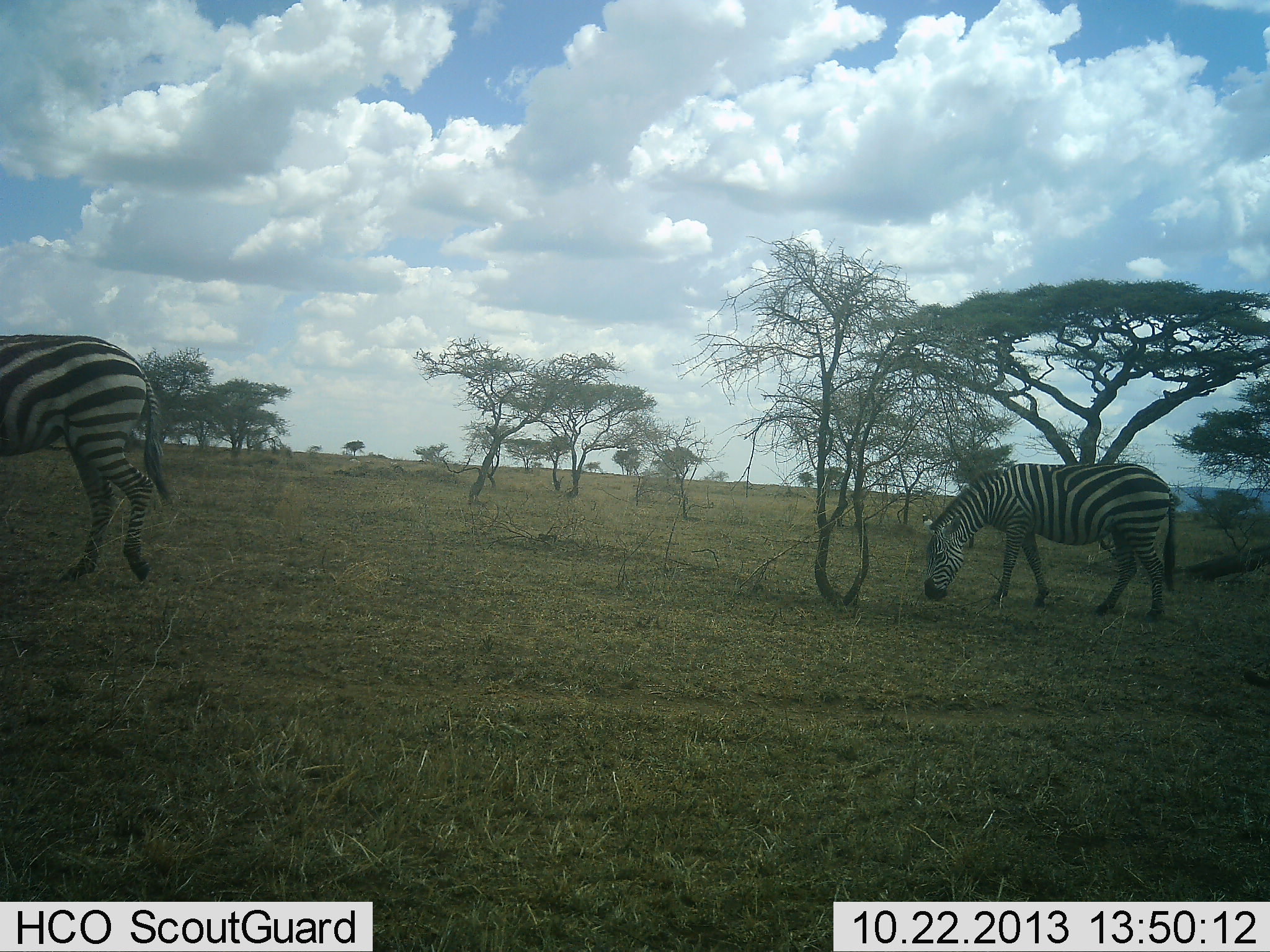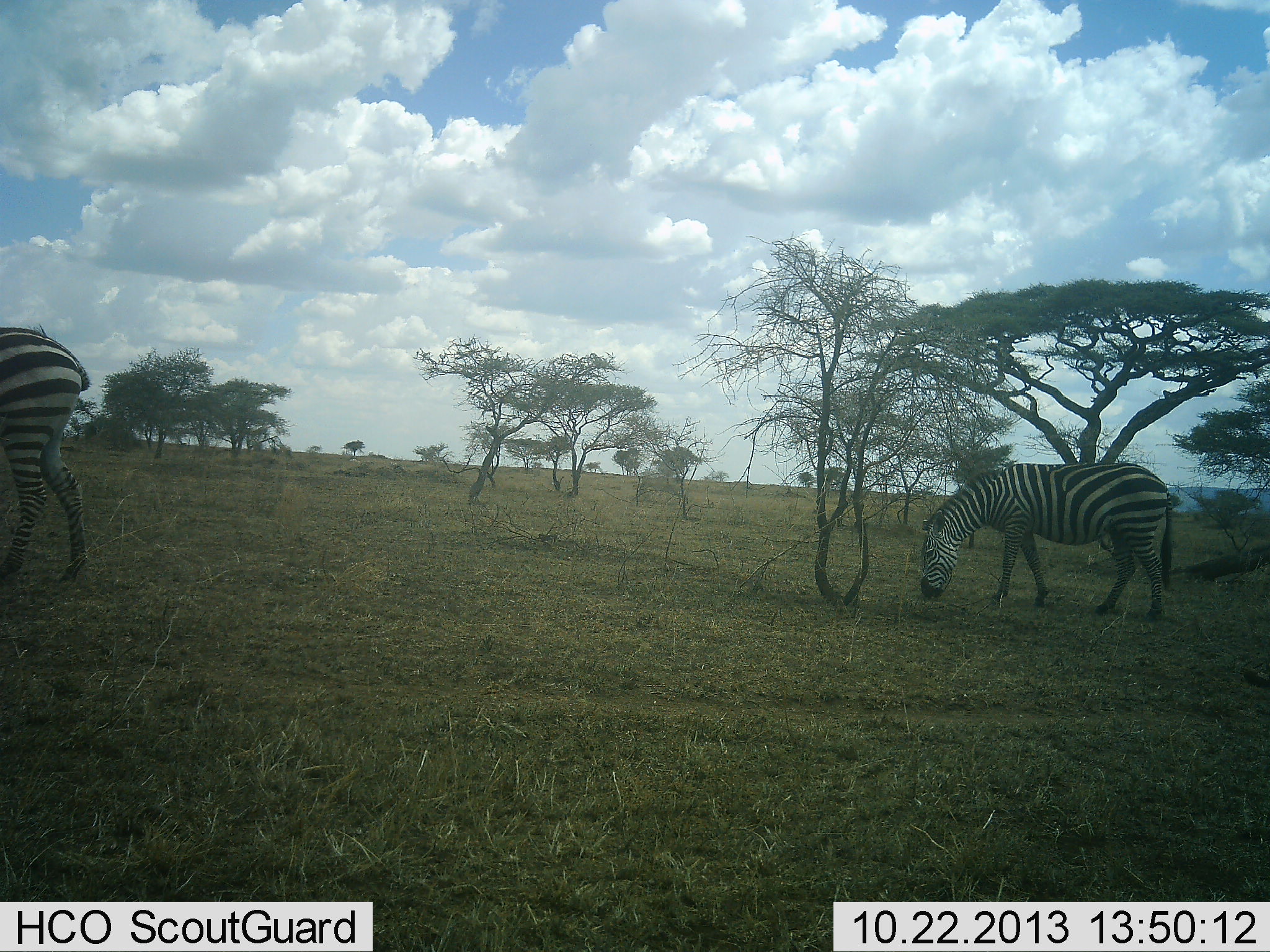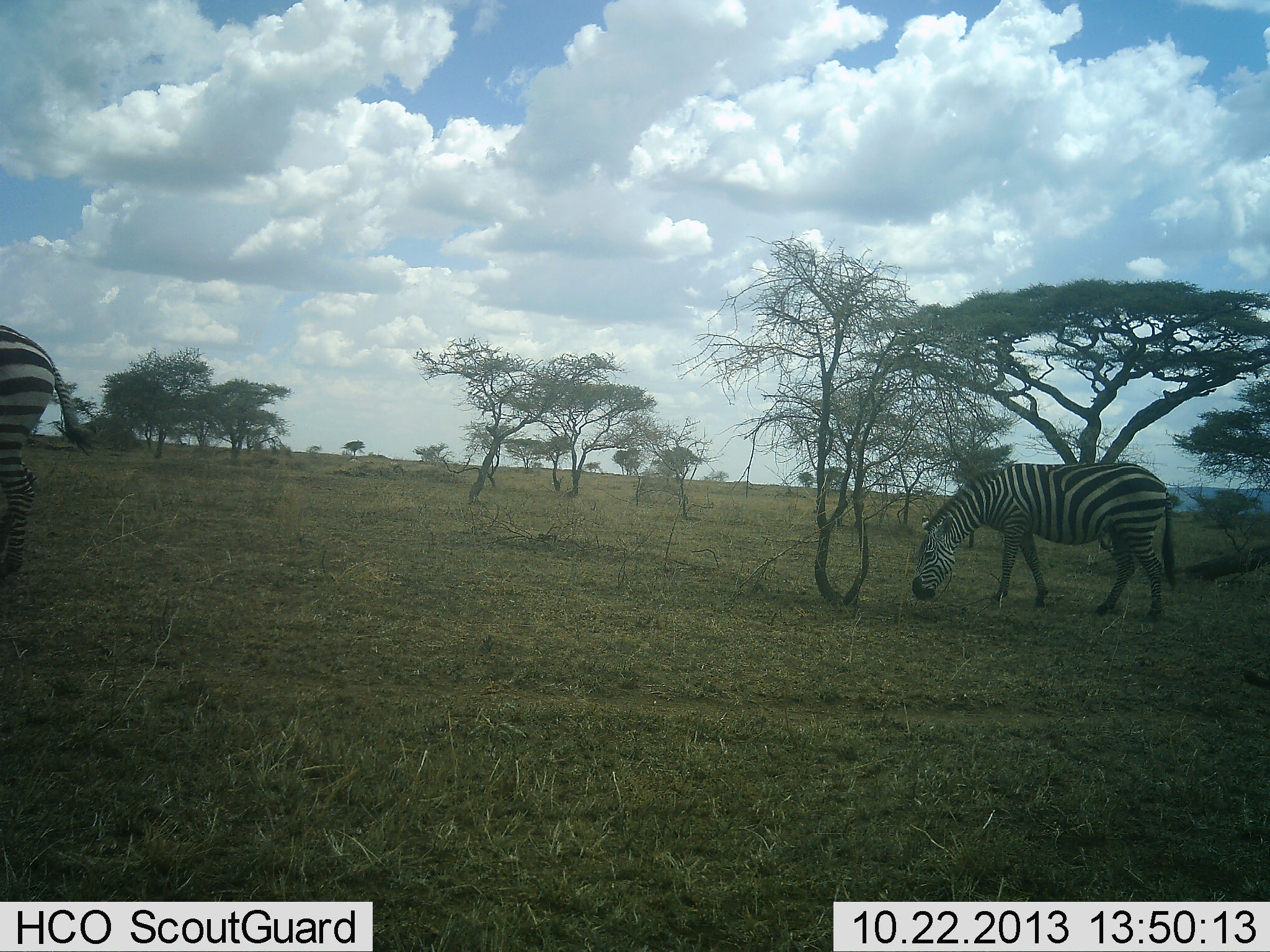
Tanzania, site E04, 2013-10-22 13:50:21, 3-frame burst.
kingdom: Animalia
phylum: Chordata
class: Mammalia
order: Perissodactyla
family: Equidae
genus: Equus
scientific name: Equus quagga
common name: plains zebra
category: zebra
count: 2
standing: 30%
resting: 0%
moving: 30%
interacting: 0%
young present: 0%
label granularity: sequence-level